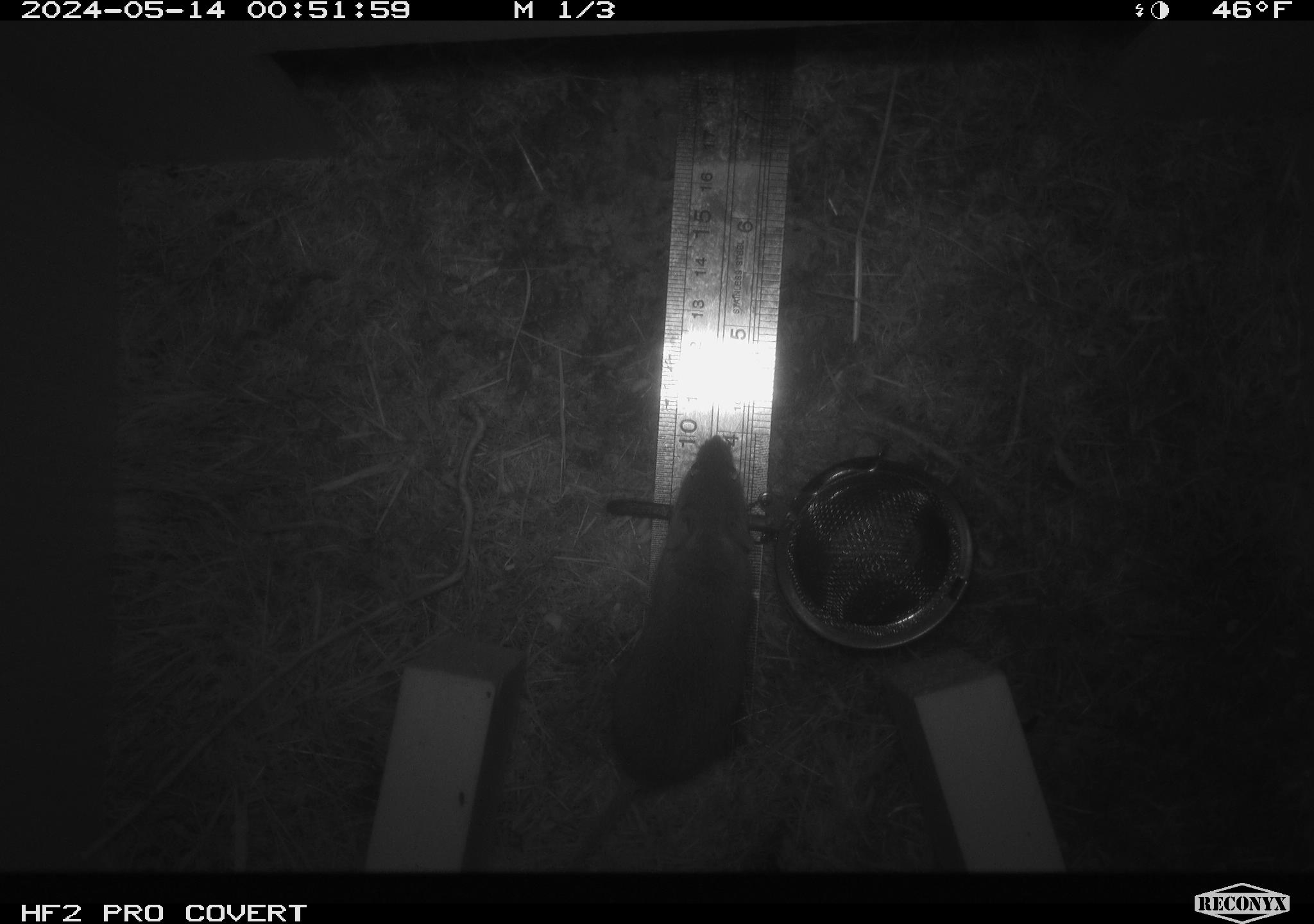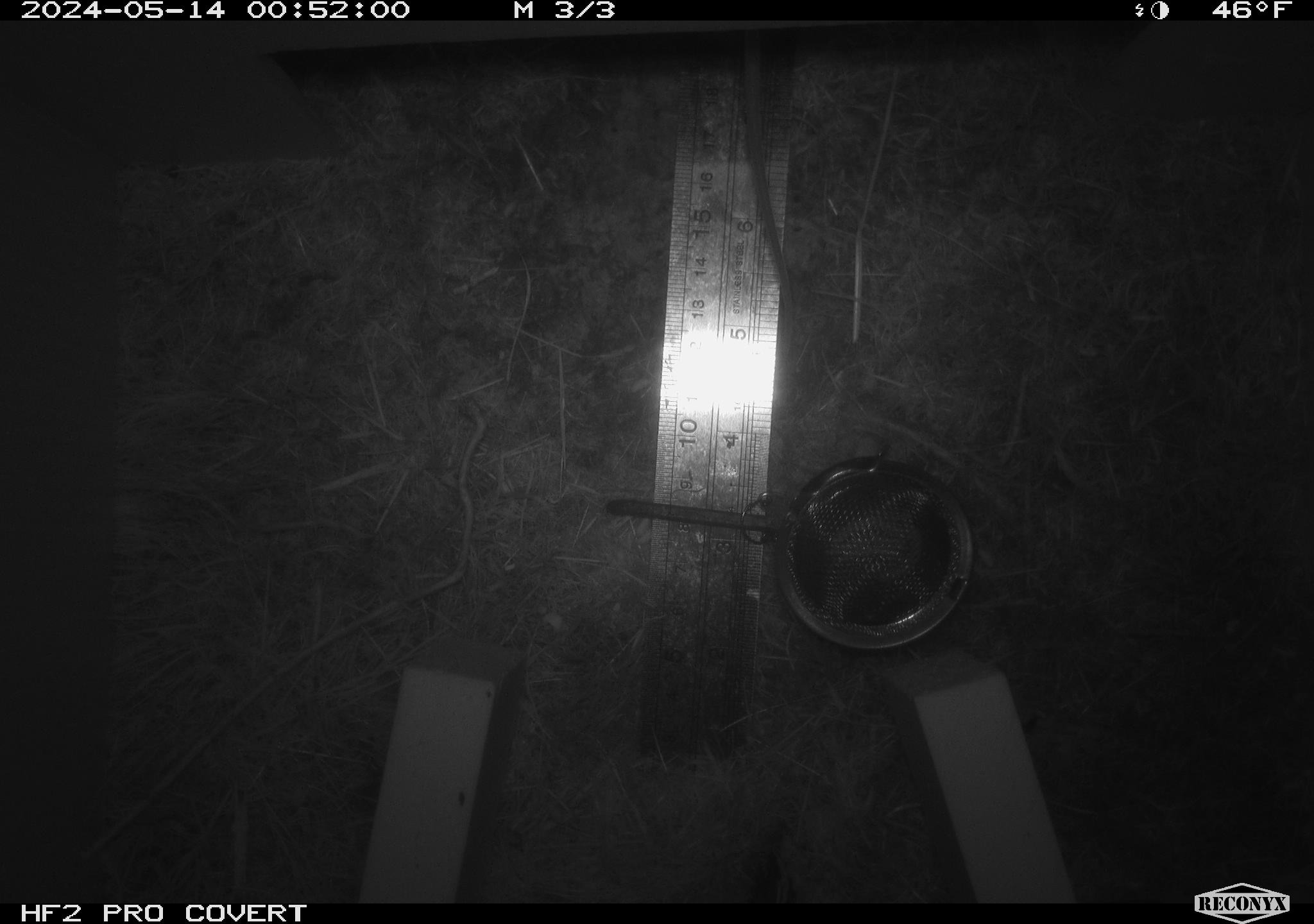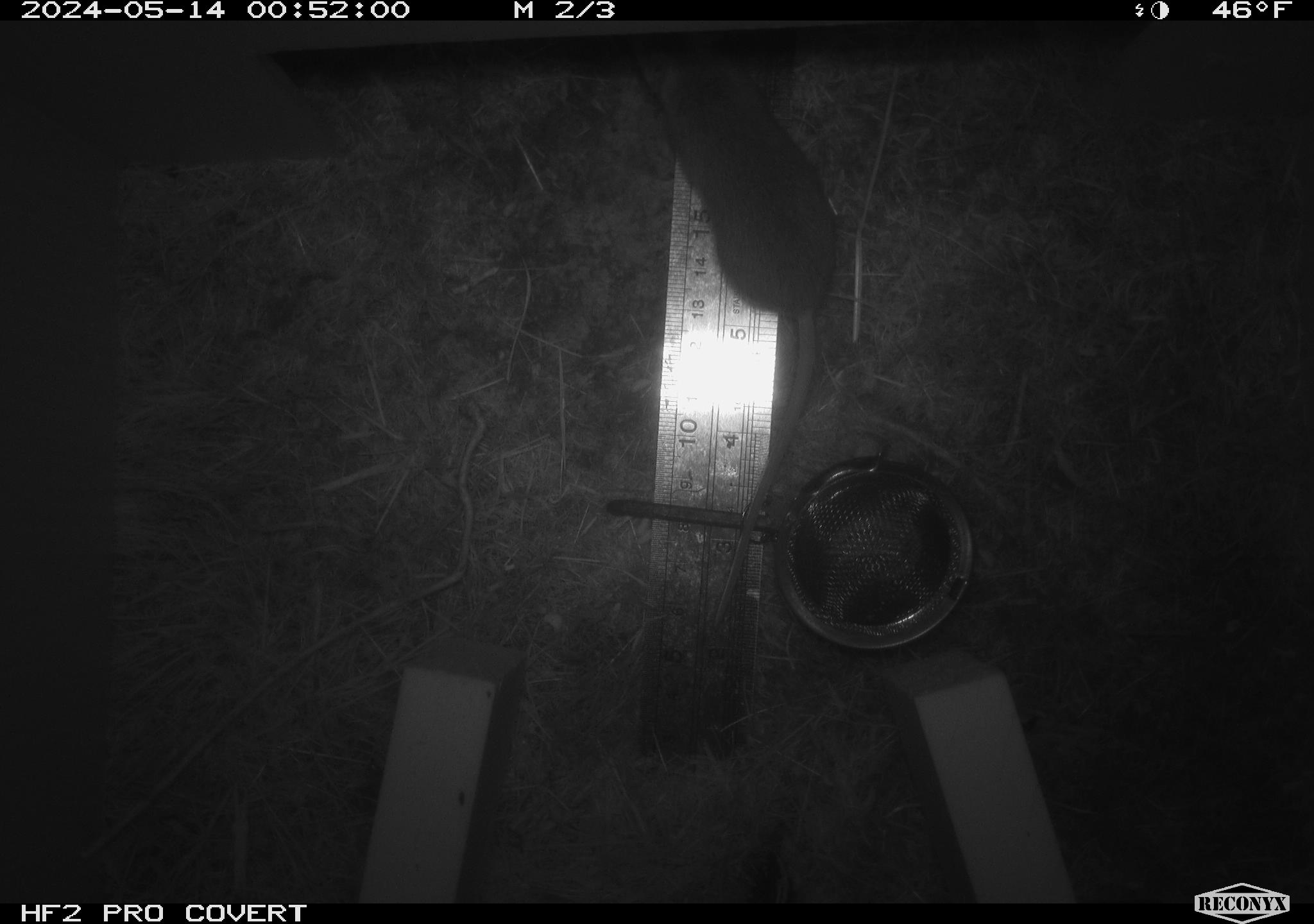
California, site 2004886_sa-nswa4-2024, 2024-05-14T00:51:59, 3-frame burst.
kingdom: Animalia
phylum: Chordata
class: Mammalia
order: Rodentia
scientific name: Rodentia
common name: mouse species